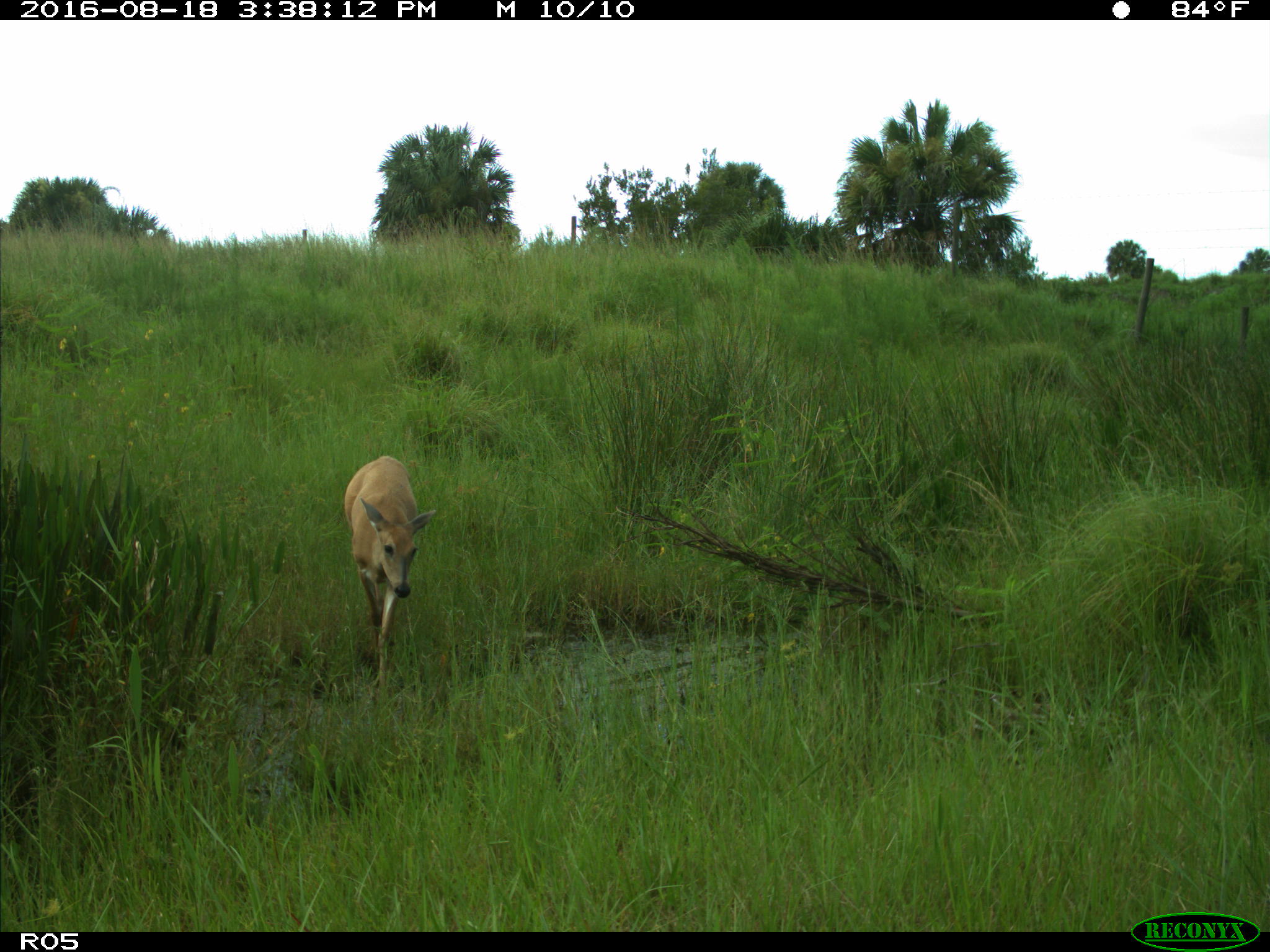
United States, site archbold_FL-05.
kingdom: Animalia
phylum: Chordata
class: Mammalia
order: Artiodactyla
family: Cervidae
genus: Odocoileus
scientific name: Odocoileus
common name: deer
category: unidentified deer